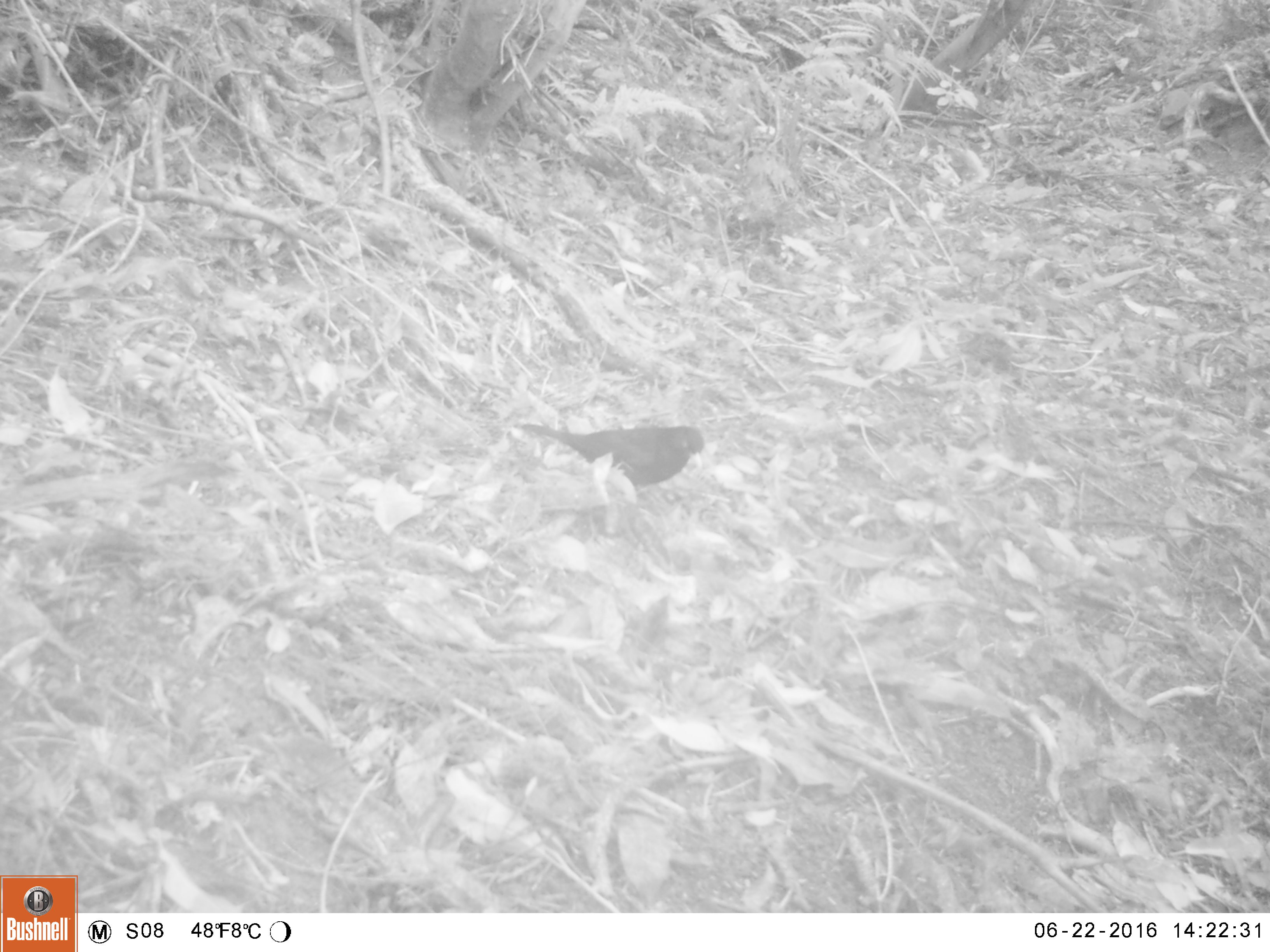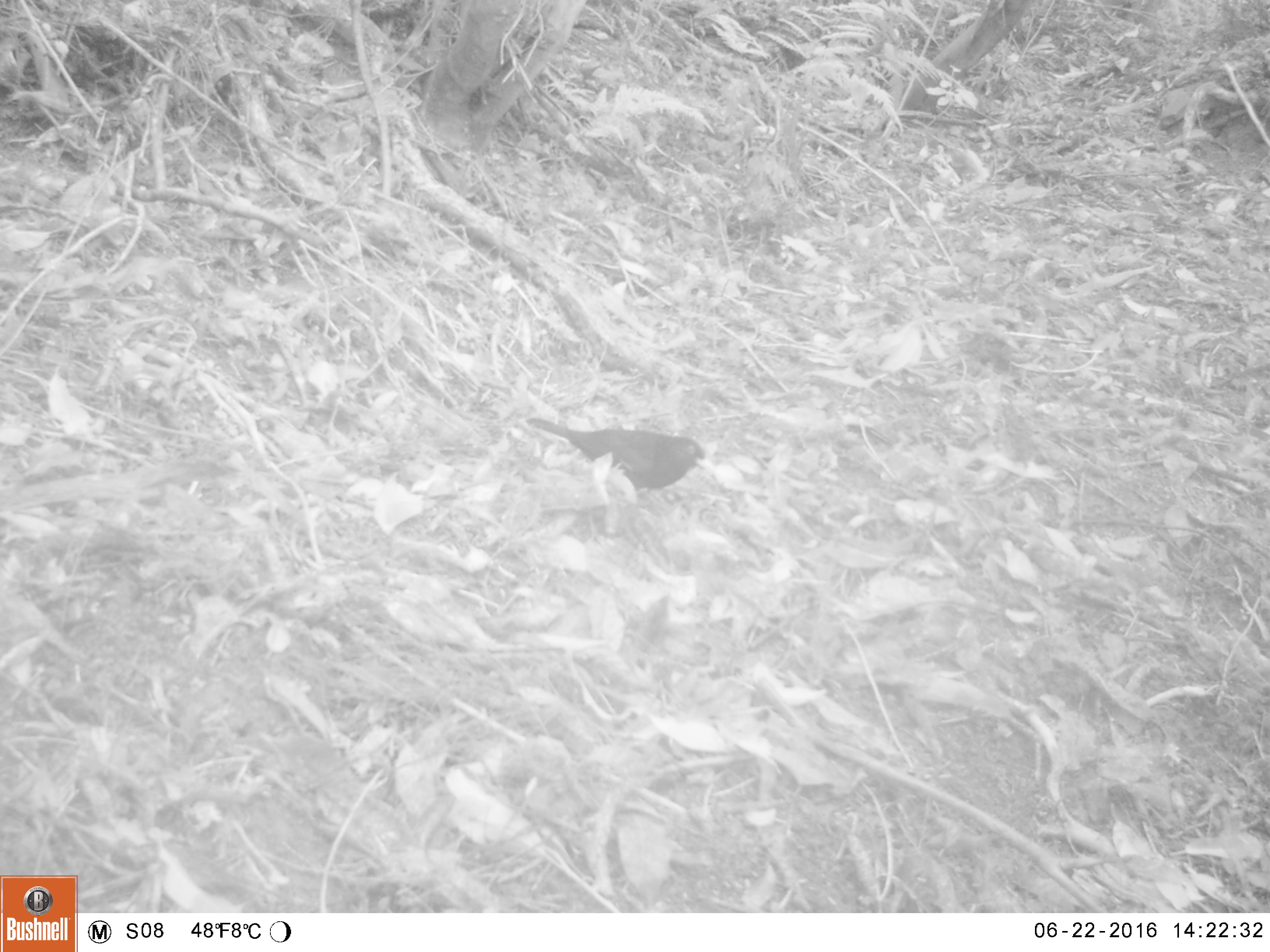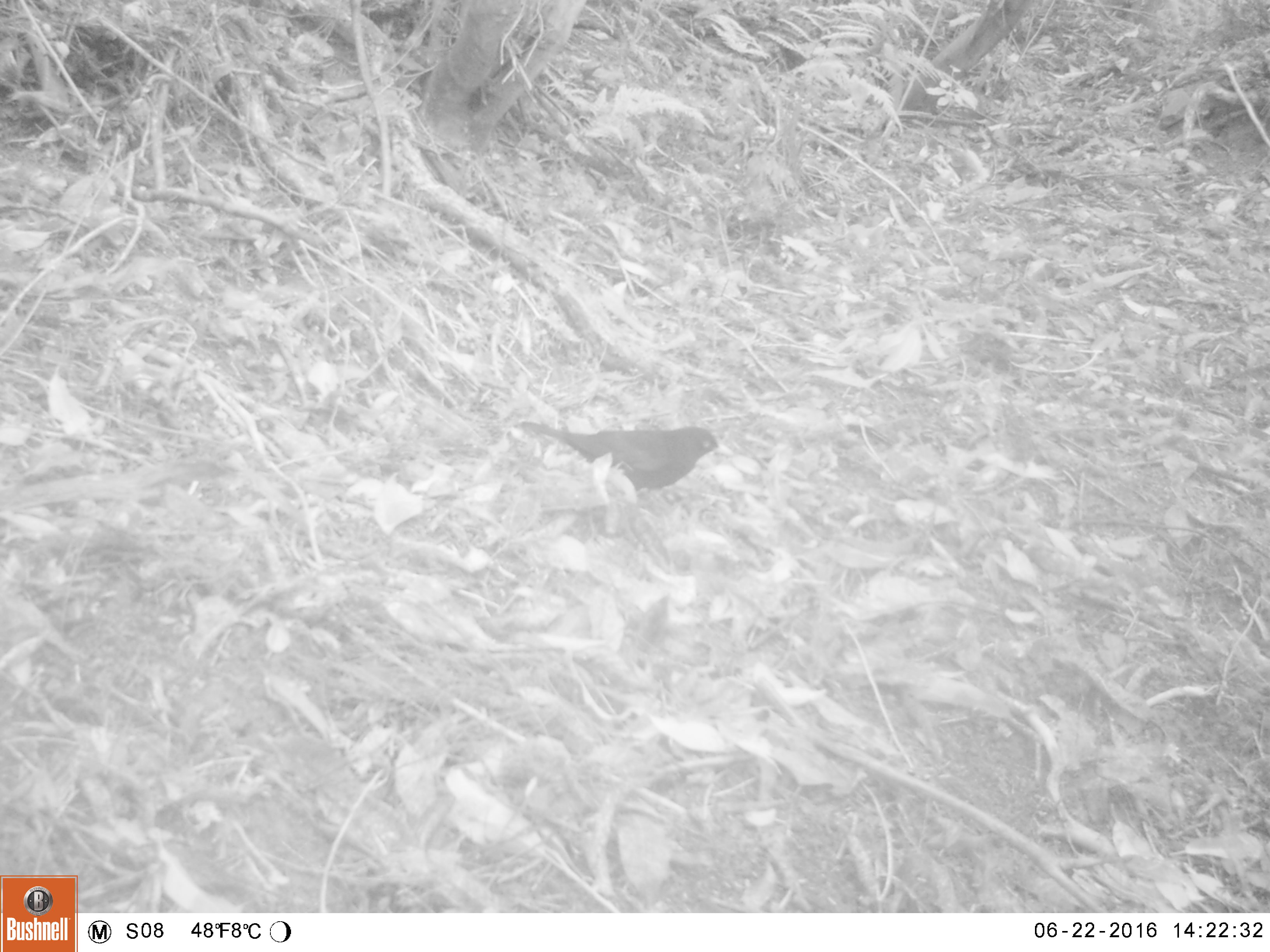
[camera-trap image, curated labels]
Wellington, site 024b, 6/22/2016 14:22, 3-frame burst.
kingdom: Animalia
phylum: Chordata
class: Aves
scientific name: Aves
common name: bird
Bird (Aves).